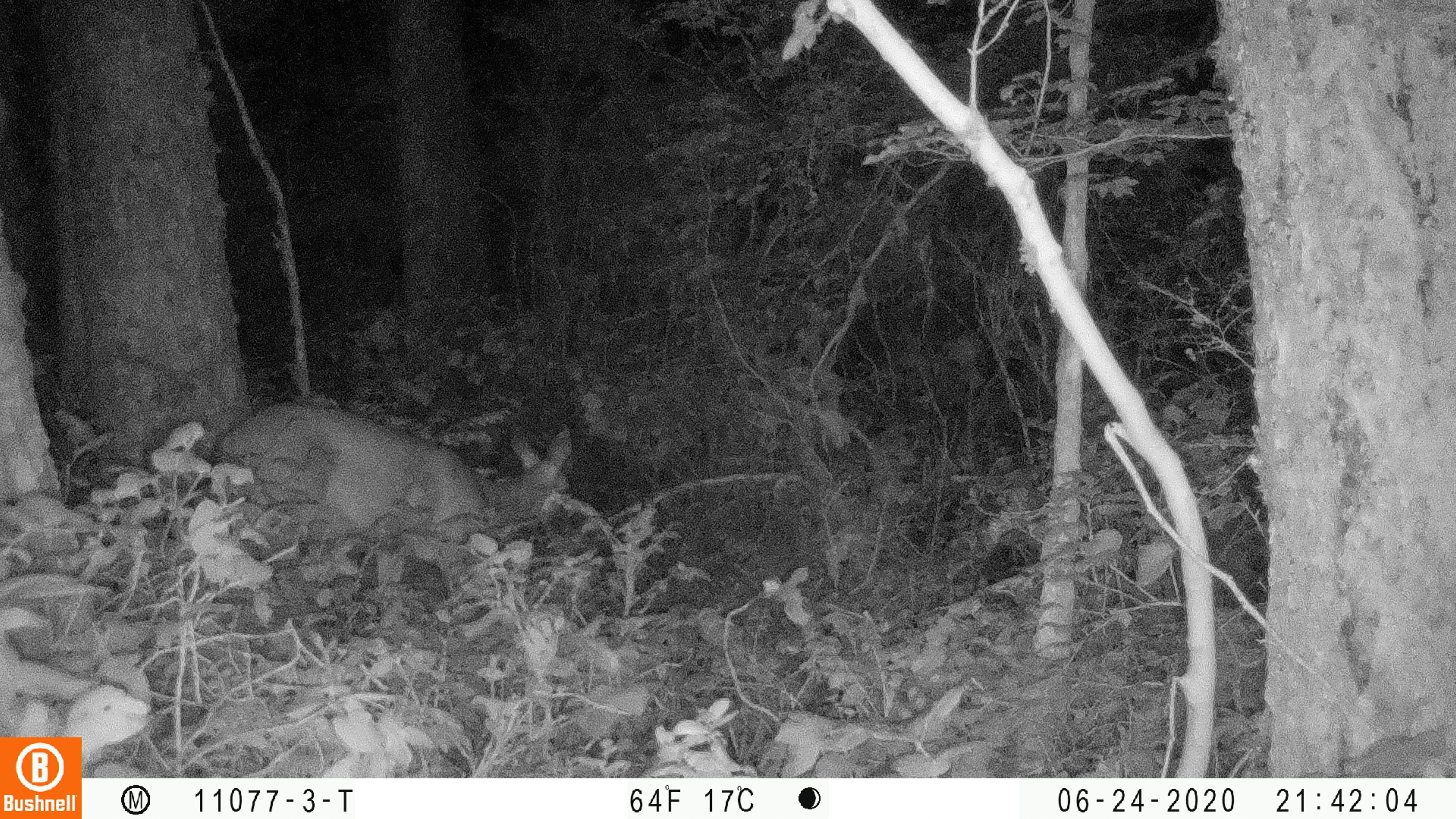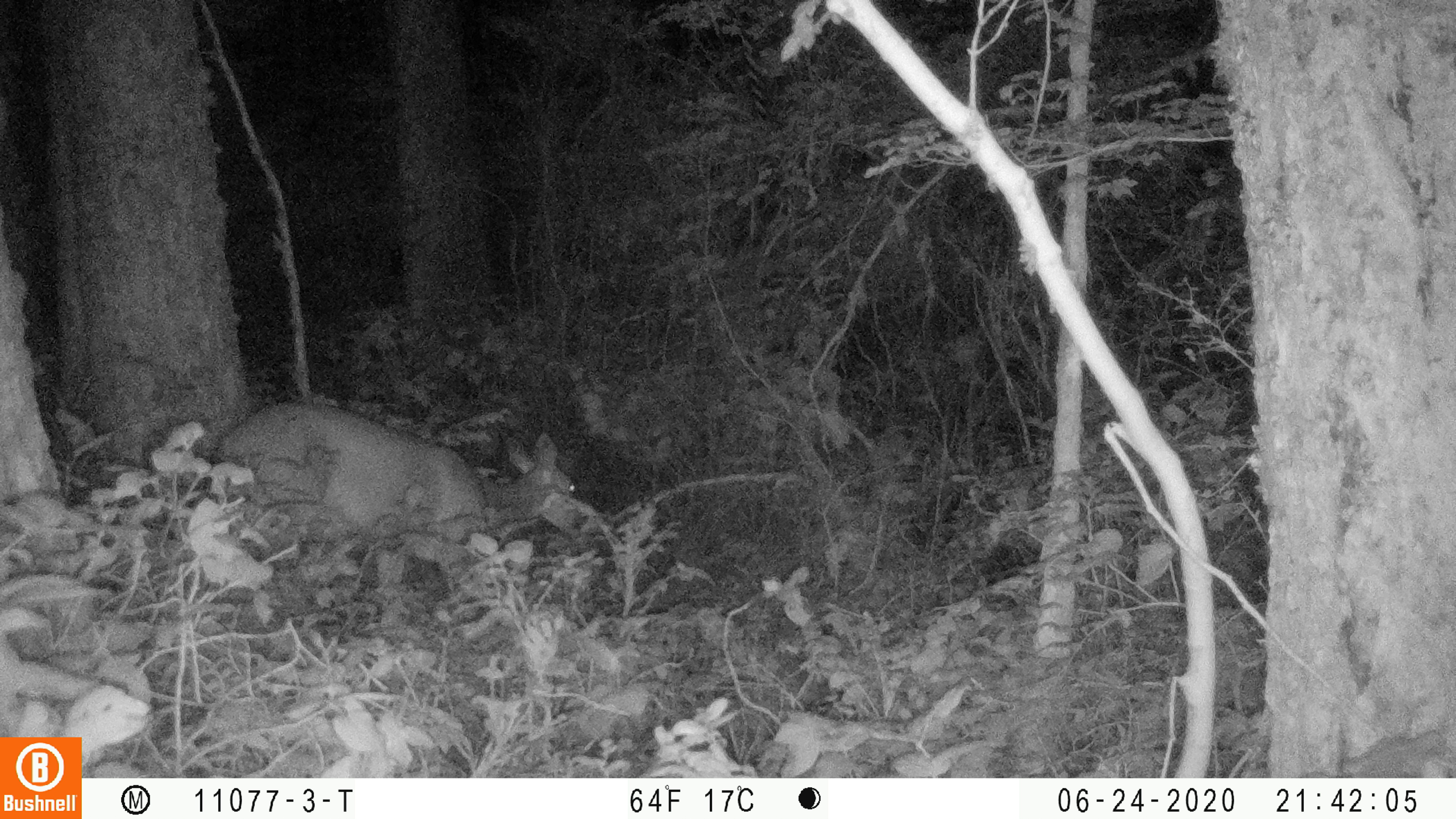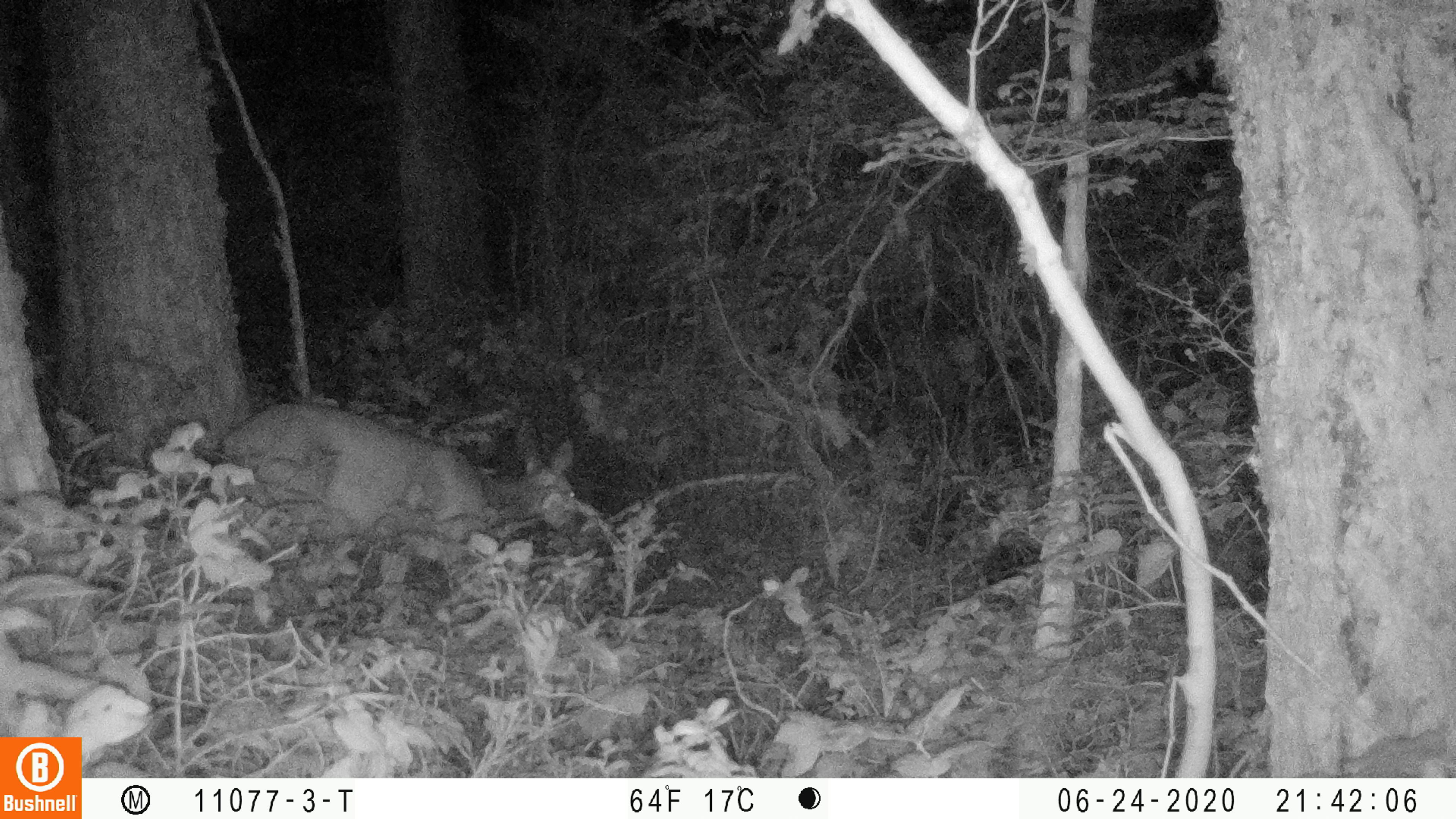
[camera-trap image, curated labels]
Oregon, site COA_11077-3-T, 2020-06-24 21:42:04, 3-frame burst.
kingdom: Animalia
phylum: Chordata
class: Mammalia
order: Artiodactyla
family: Cervidae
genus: Odocoileus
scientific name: Odocoileus hemionus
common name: black-tailed deer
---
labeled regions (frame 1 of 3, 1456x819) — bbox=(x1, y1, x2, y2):
black-tailed deer: bbox=(199, 391, 581, 564)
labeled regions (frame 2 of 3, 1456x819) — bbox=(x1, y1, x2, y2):
black-tailed deer: bbox=(205, 391, 590, 581)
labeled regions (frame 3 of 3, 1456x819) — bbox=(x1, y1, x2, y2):
black-tailed deer: bbox=(218, 383, 588, 571)